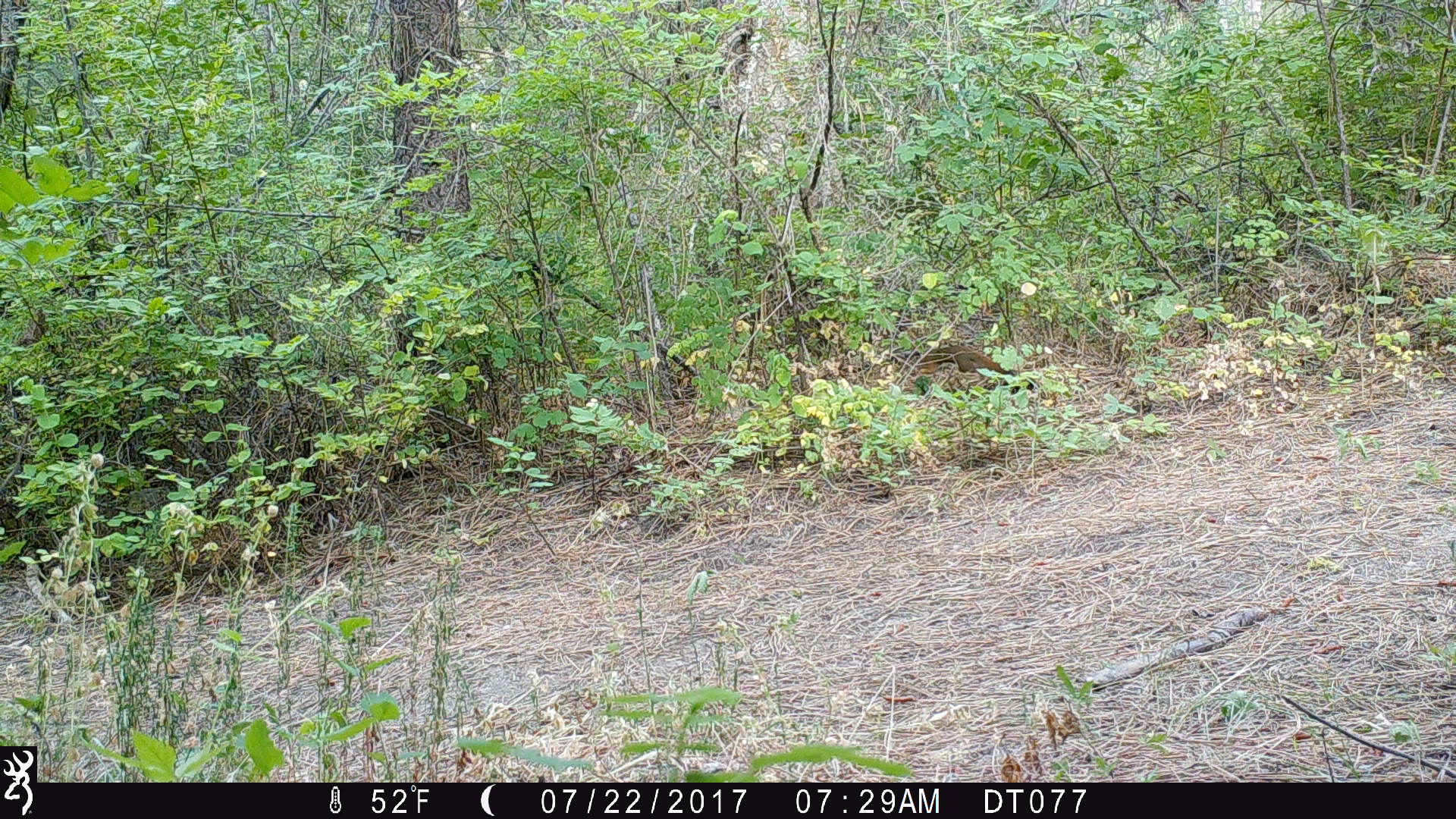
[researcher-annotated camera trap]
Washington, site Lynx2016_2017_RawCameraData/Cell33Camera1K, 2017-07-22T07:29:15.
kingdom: Animalia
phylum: Chordata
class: Mammalia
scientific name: Mammalia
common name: small mammal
Small mammal (Mammalia). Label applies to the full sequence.